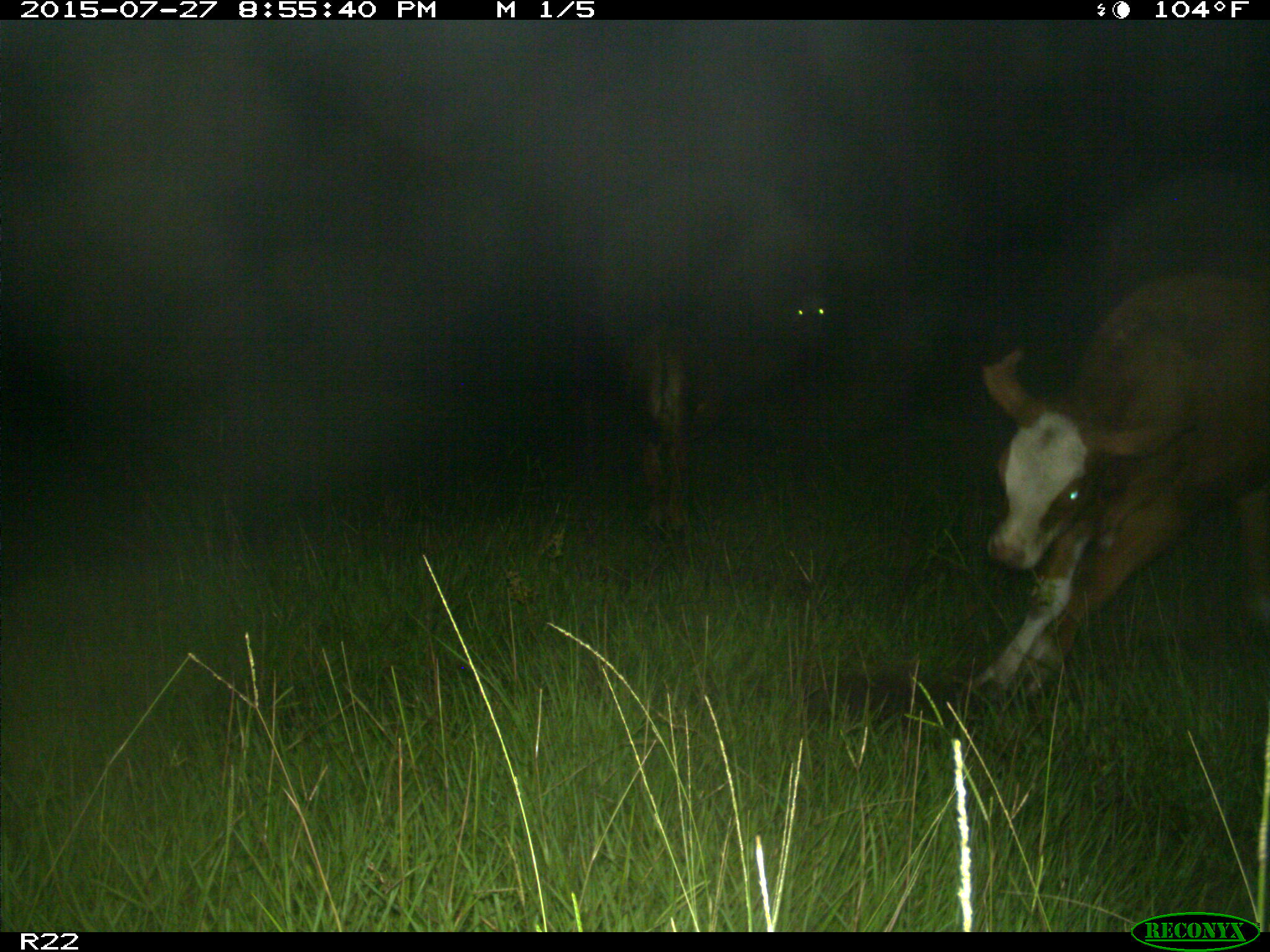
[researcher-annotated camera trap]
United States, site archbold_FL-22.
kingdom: Animalia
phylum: Chordata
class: Mammalia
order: Artiodactyla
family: Bovidae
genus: Bos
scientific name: Bos taurus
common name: domestic cow